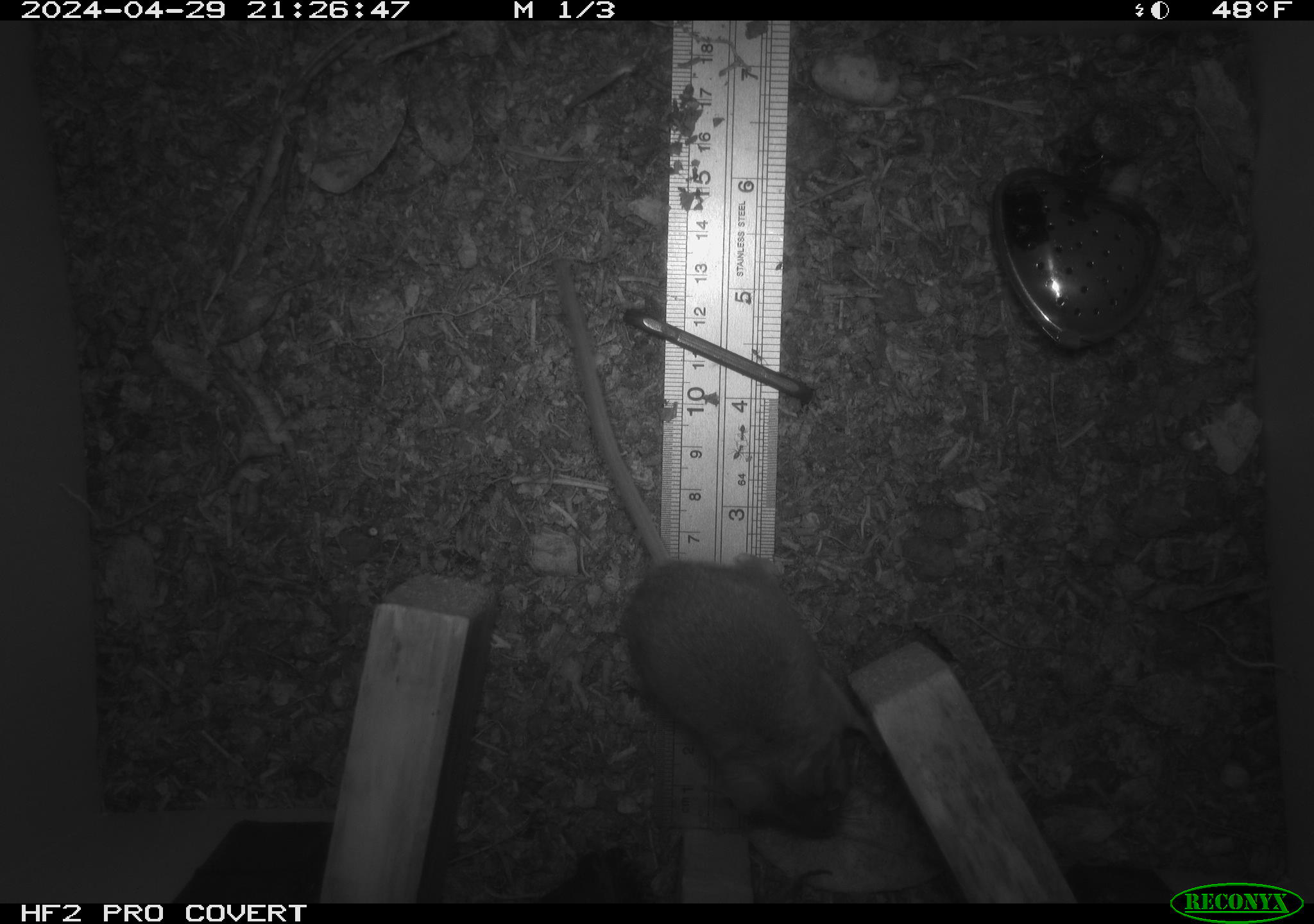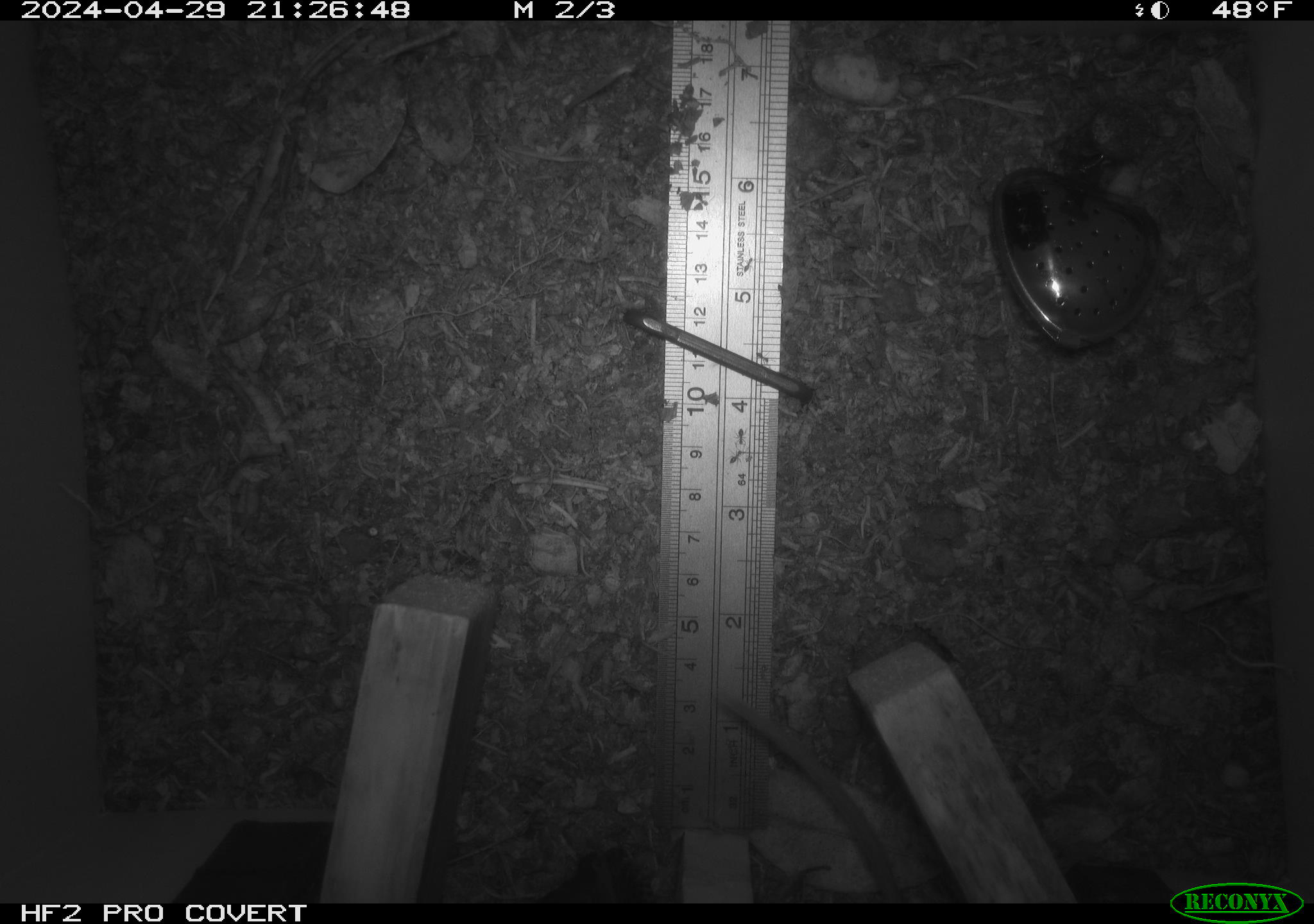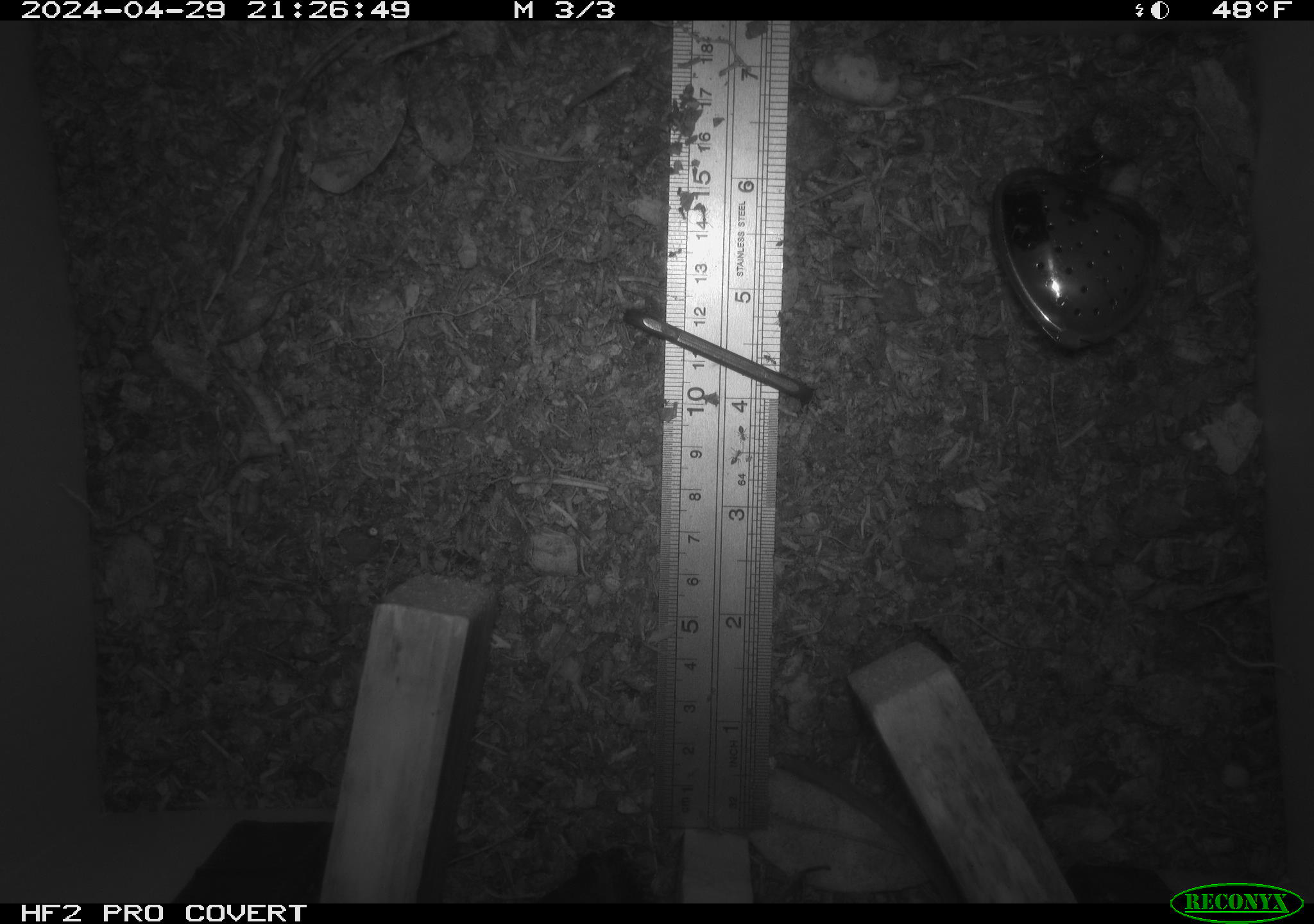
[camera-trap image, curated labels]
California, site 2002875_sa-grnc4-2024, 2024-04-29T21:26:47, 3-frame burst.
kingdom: Animalia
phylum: Chordata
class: Mammalia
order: Rodentia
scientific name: Rodentia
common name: rodent